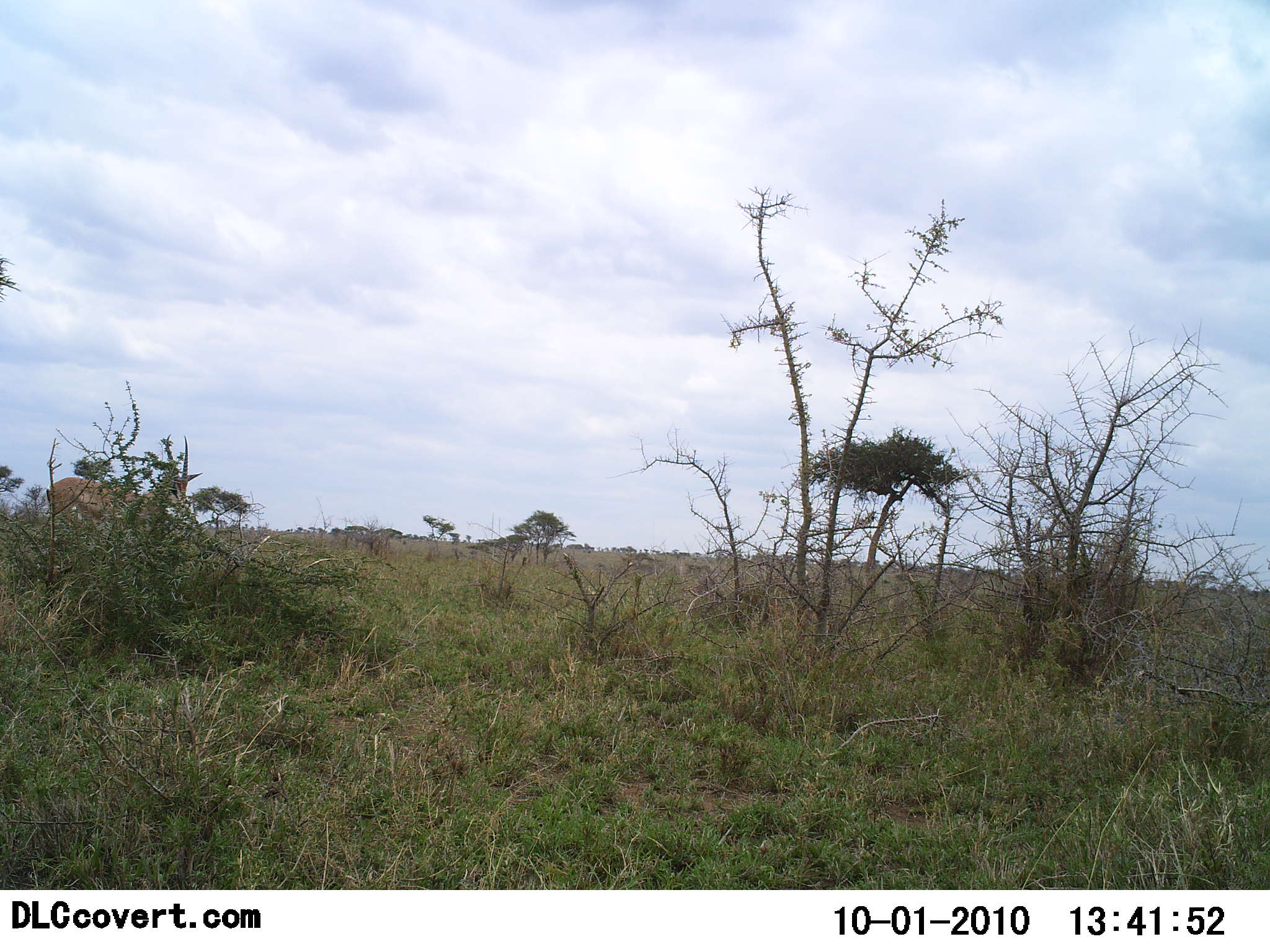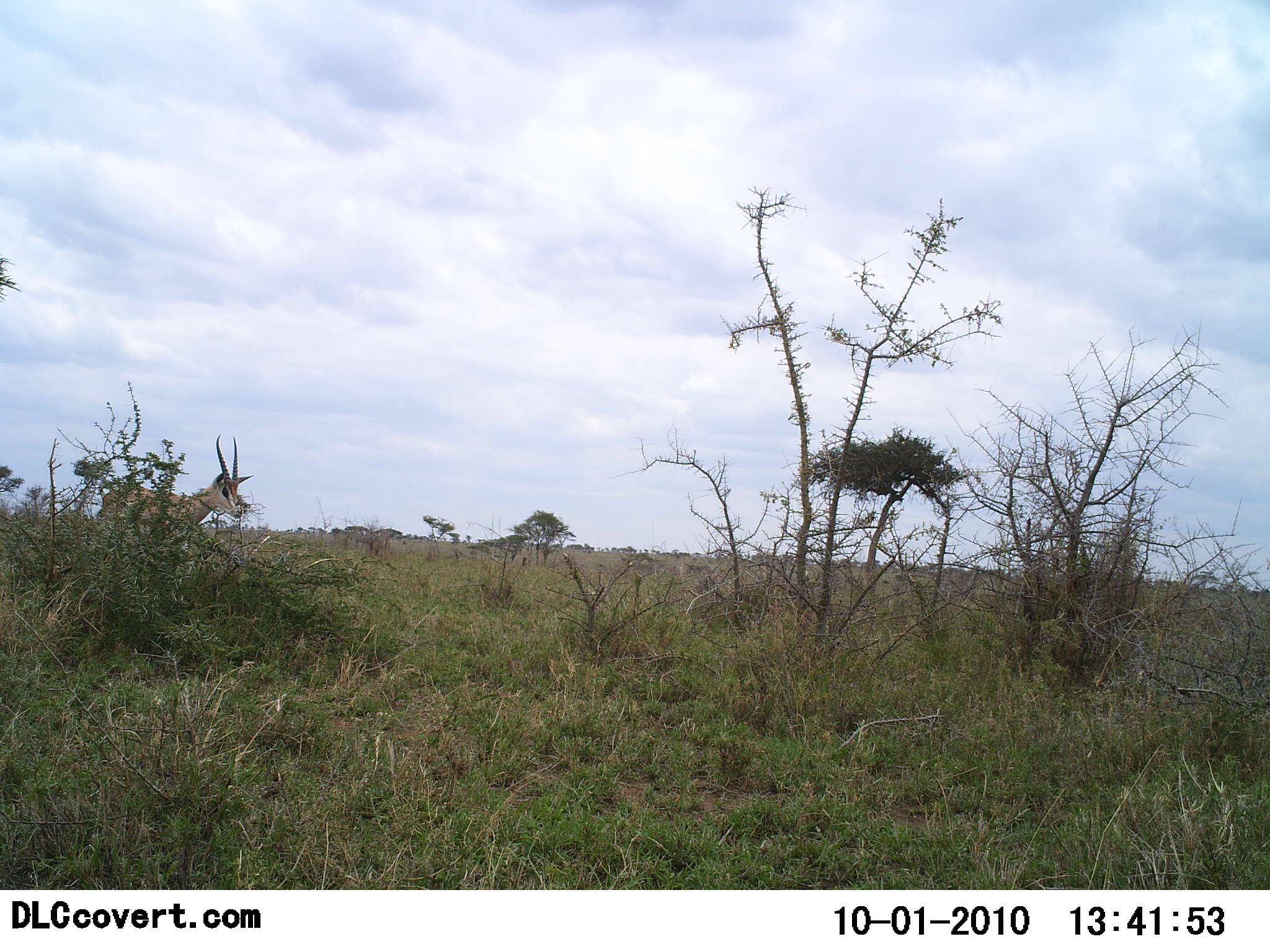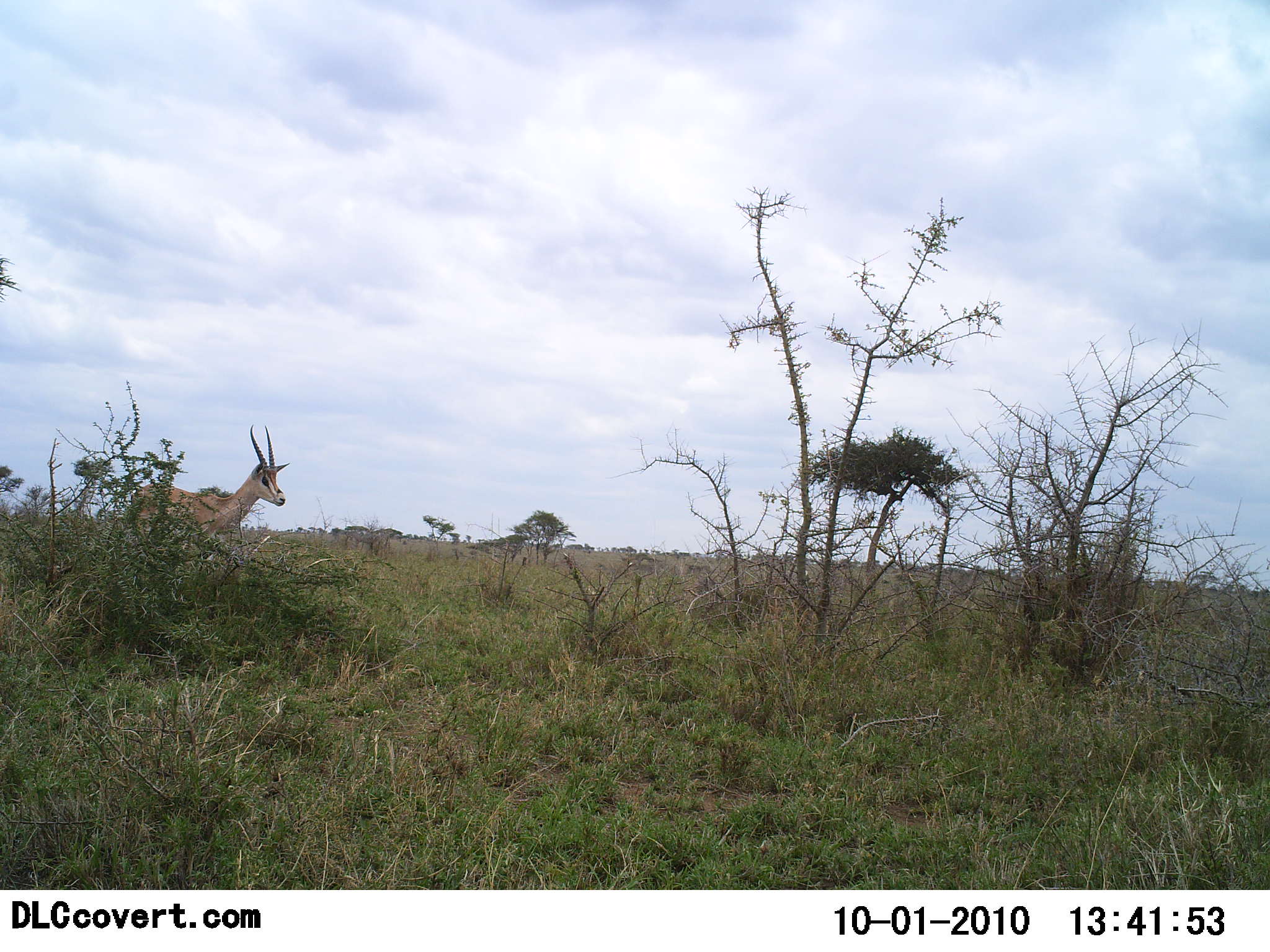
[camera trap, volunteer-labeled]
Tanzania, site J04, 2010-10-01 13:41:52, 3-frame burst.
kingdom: Animalia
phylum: Chordata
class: Mammalia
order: Artiodactyla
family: Bovidae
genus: Nanger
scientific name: Nanger granti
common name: grant's gazelle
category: gazellegrants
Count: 1.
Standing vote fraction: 7%.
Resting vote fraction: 0%.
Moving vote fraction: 93%.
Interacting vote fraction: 0%.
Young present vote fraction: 0%.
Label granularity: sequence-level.